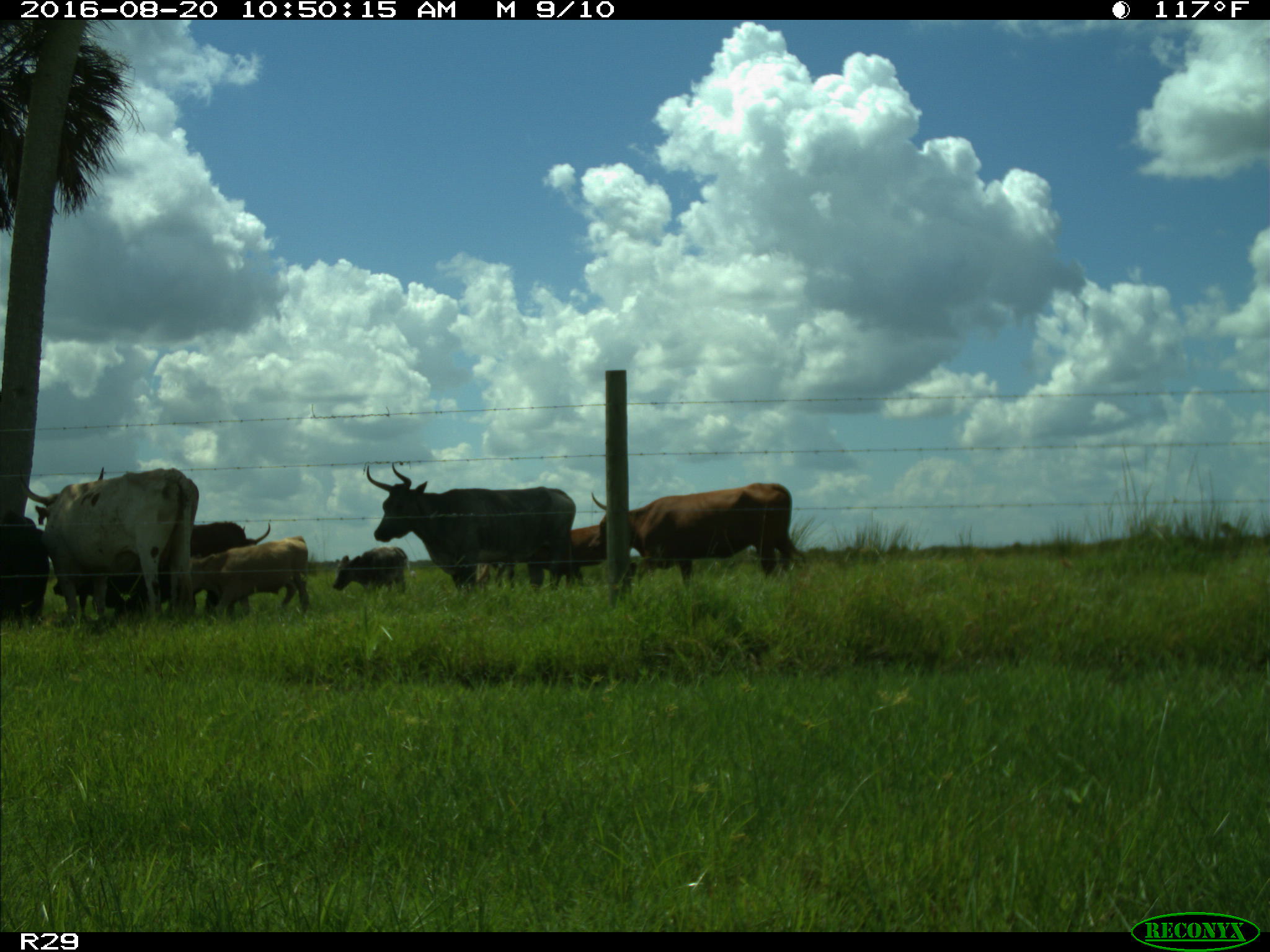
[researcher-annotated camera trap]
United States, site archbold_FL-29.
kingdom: Animalia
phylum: Chordata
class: Mammalia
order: Artiodactyla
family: Bovidae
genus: Bos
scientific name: Bos taurus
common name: domestic cow